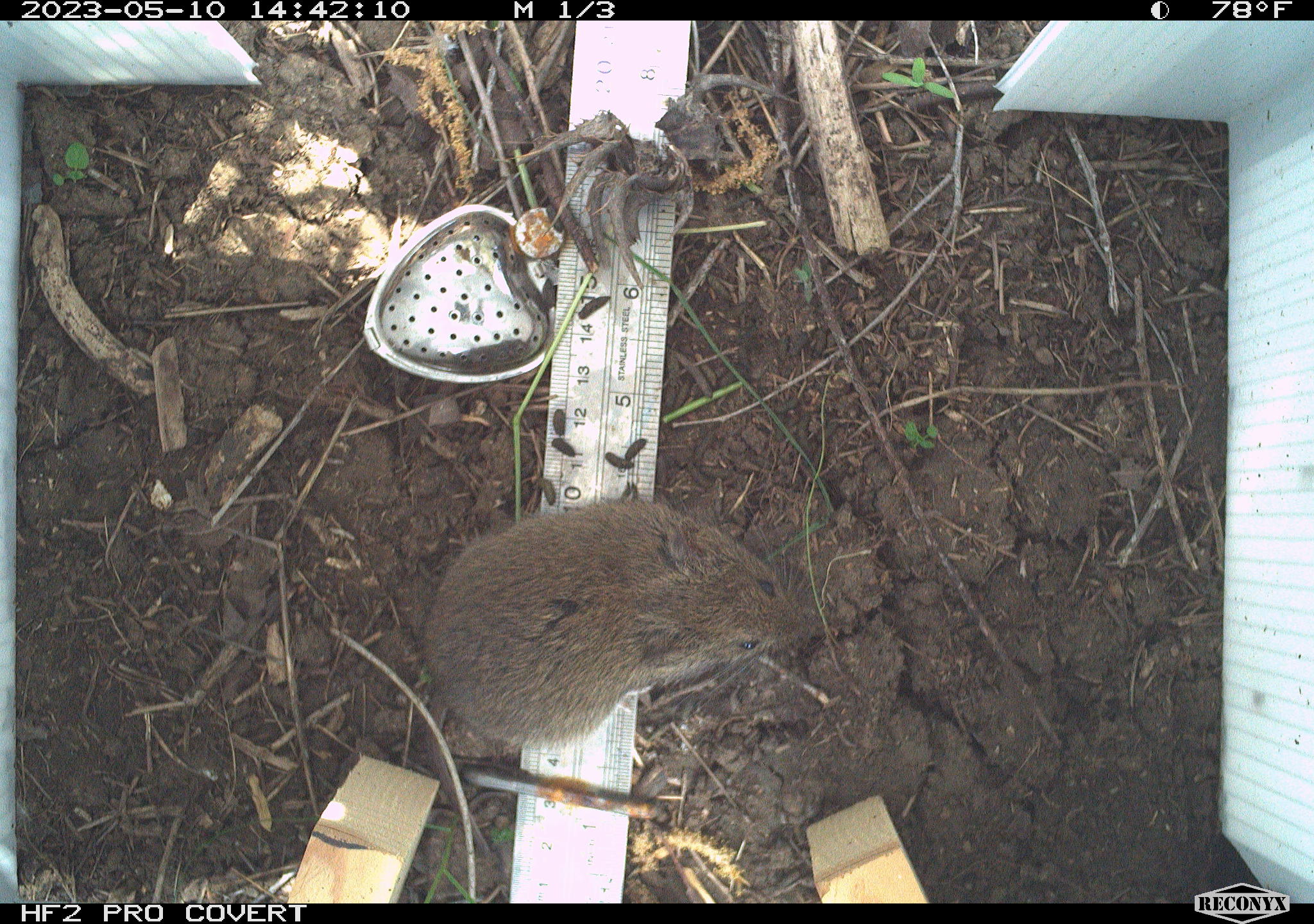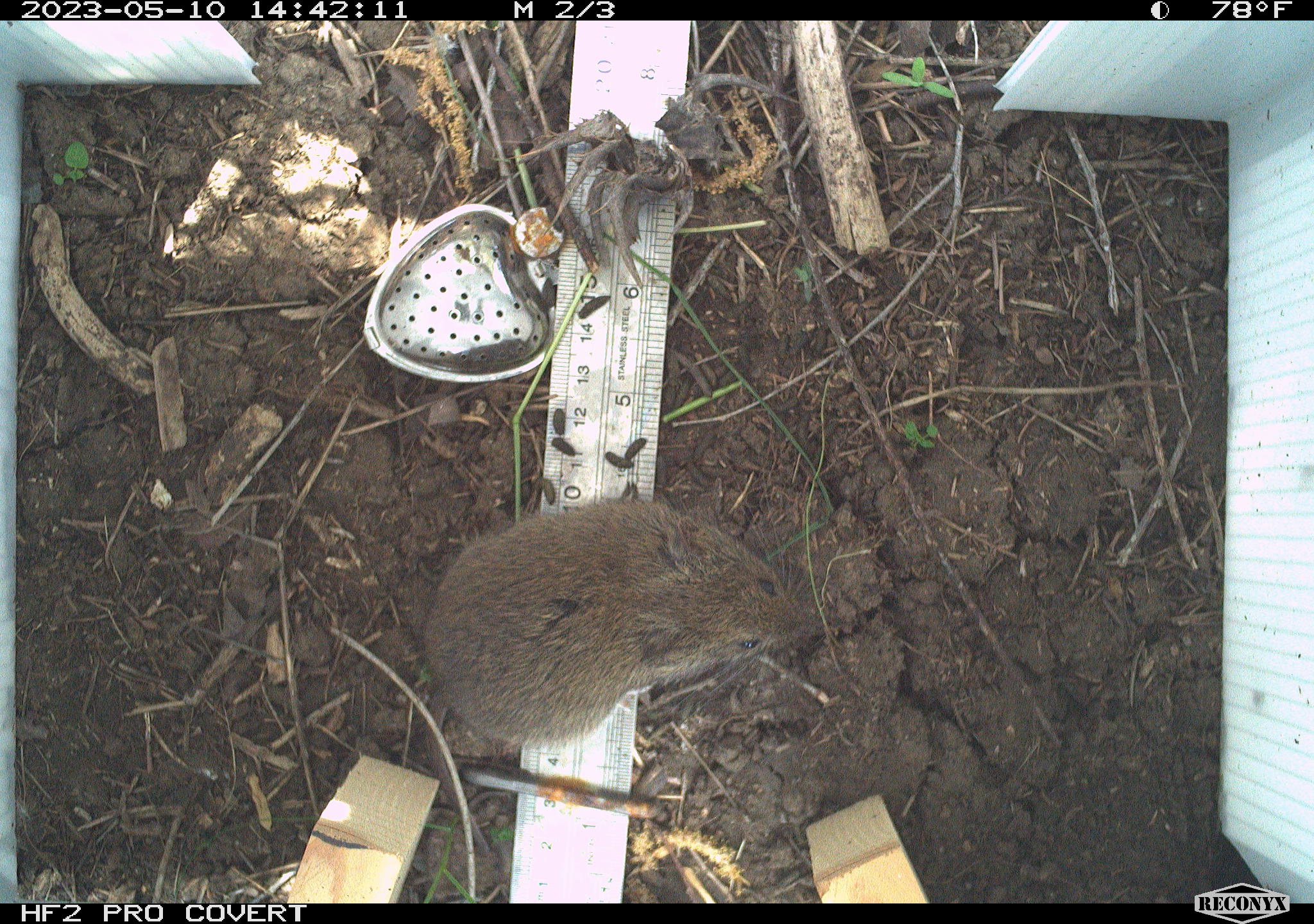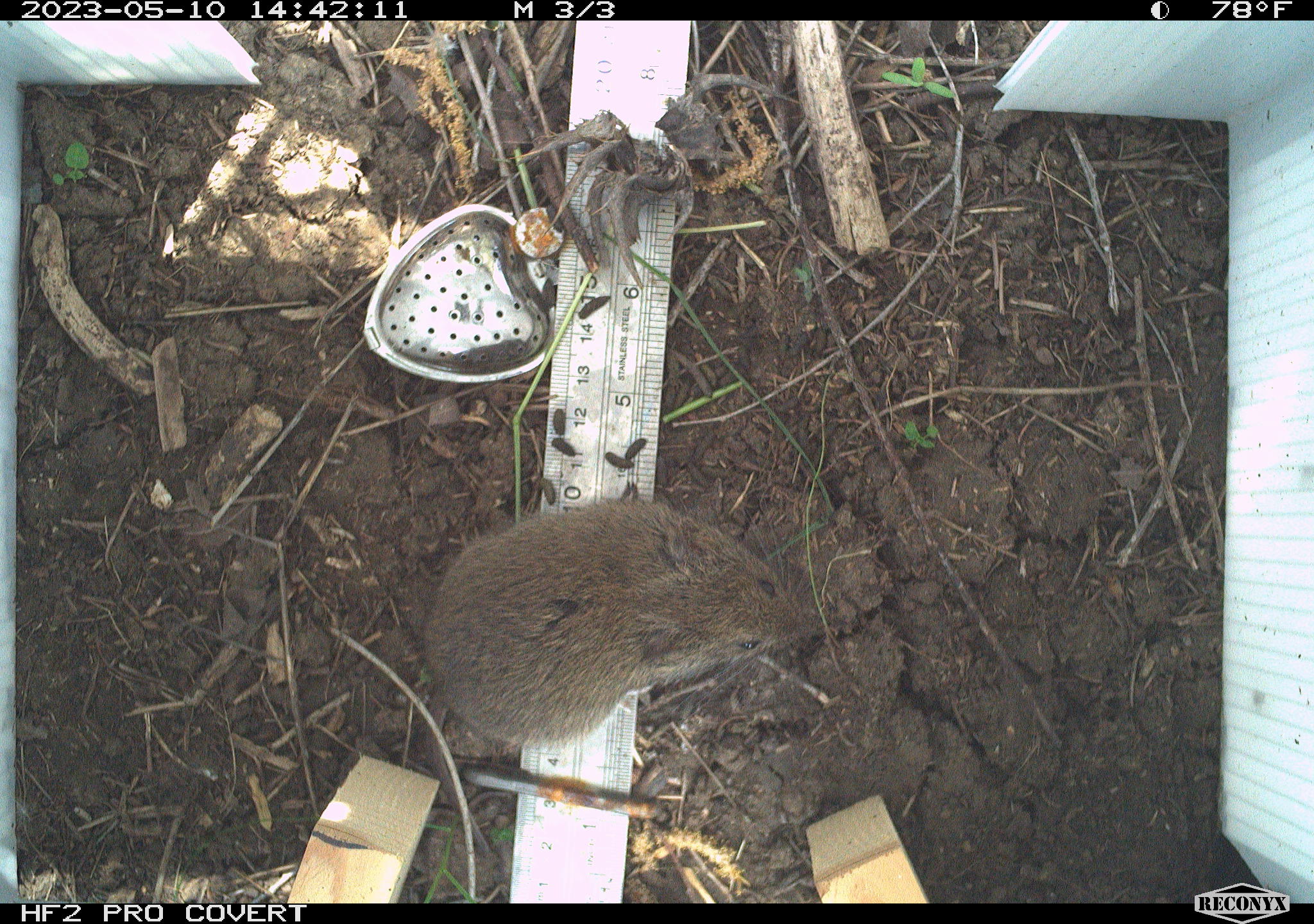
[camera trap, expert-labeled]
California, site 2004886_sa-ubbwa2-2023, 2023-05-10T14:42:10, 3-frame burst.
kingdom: Animalia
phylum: Chordata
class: Mammalia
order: Rodentia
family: Cricetidae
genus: Microtus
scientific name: Microtus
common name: meadow vole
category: microtus species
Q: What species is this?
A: Microtus species (meadow vole) (Microtus).